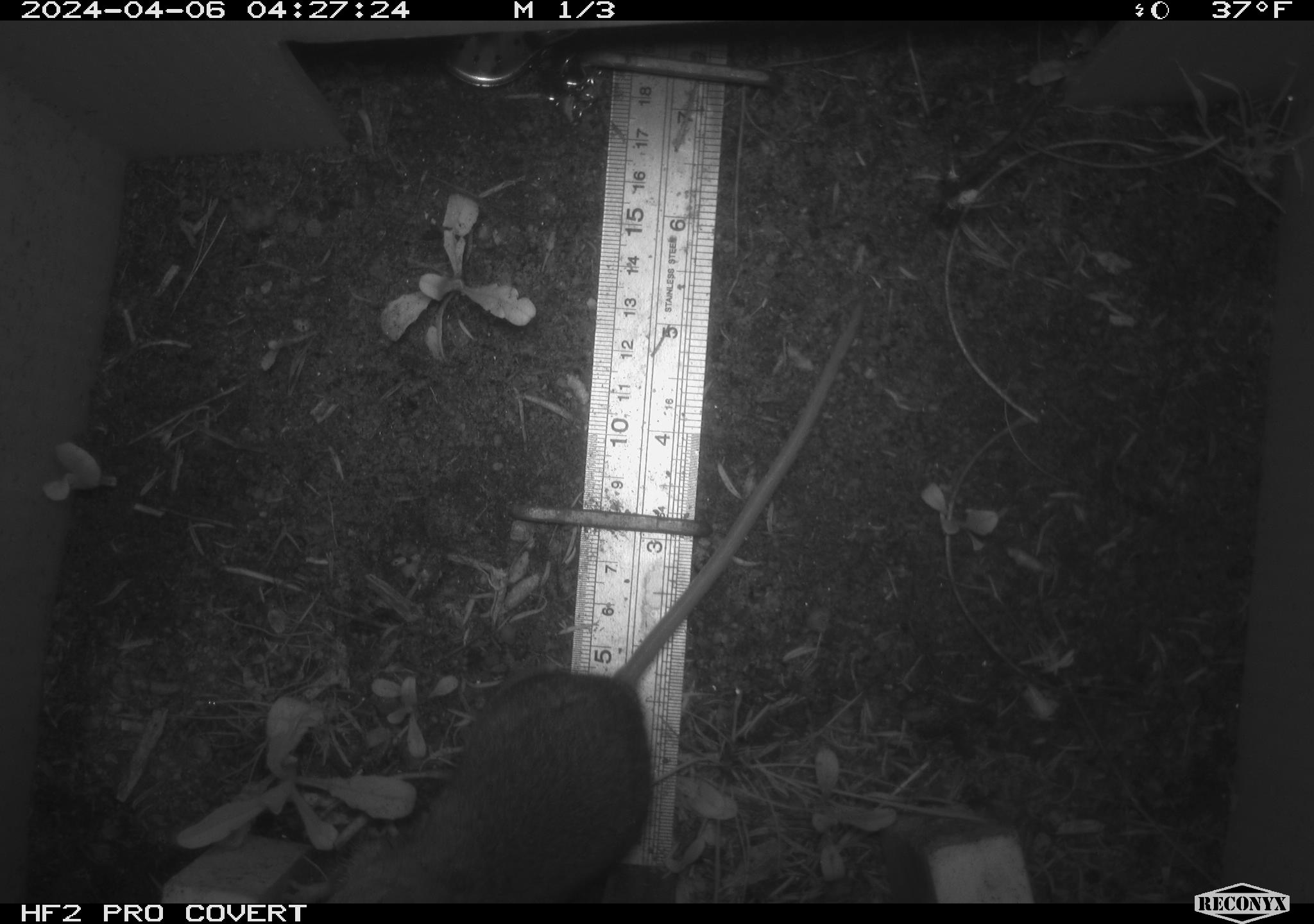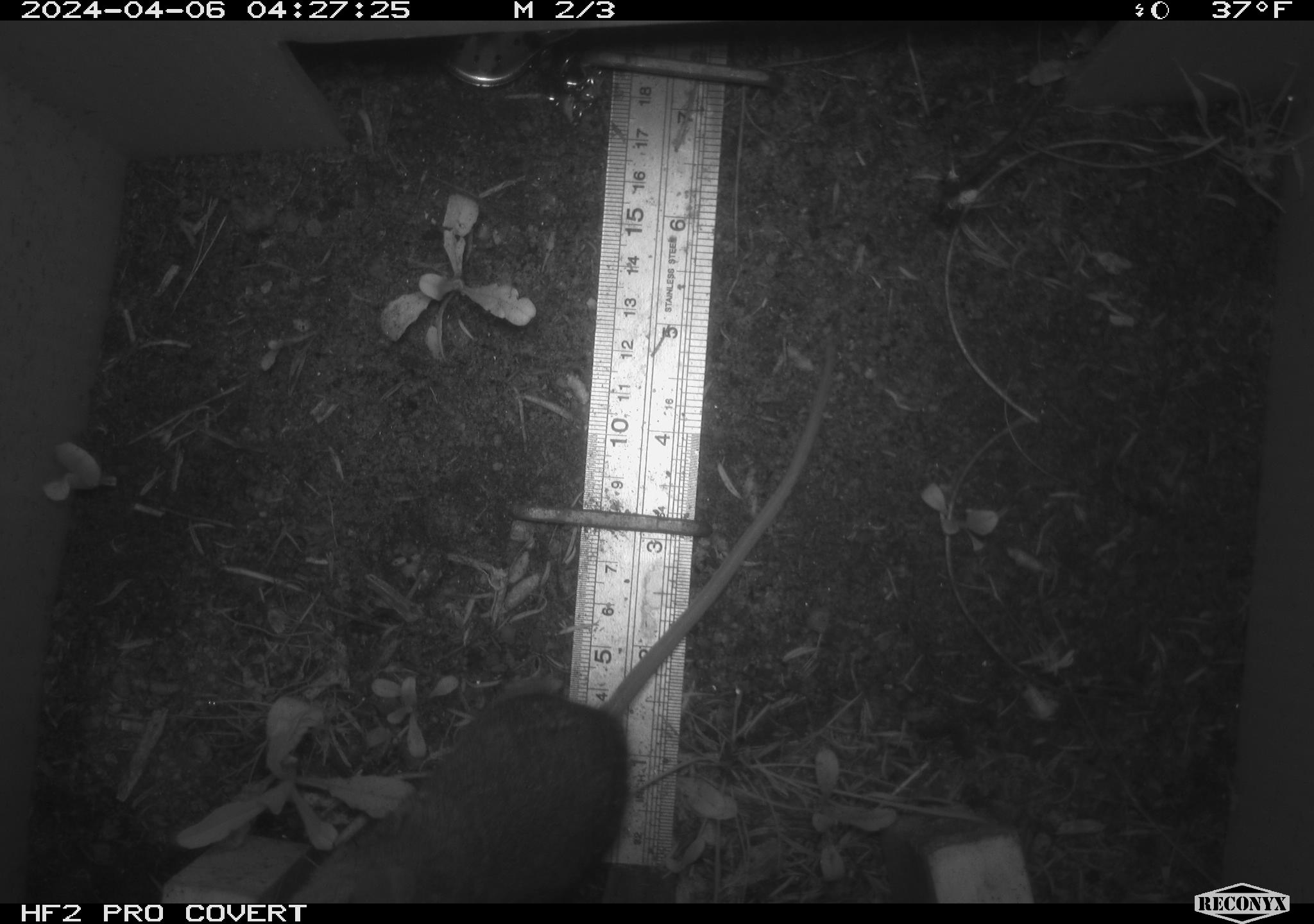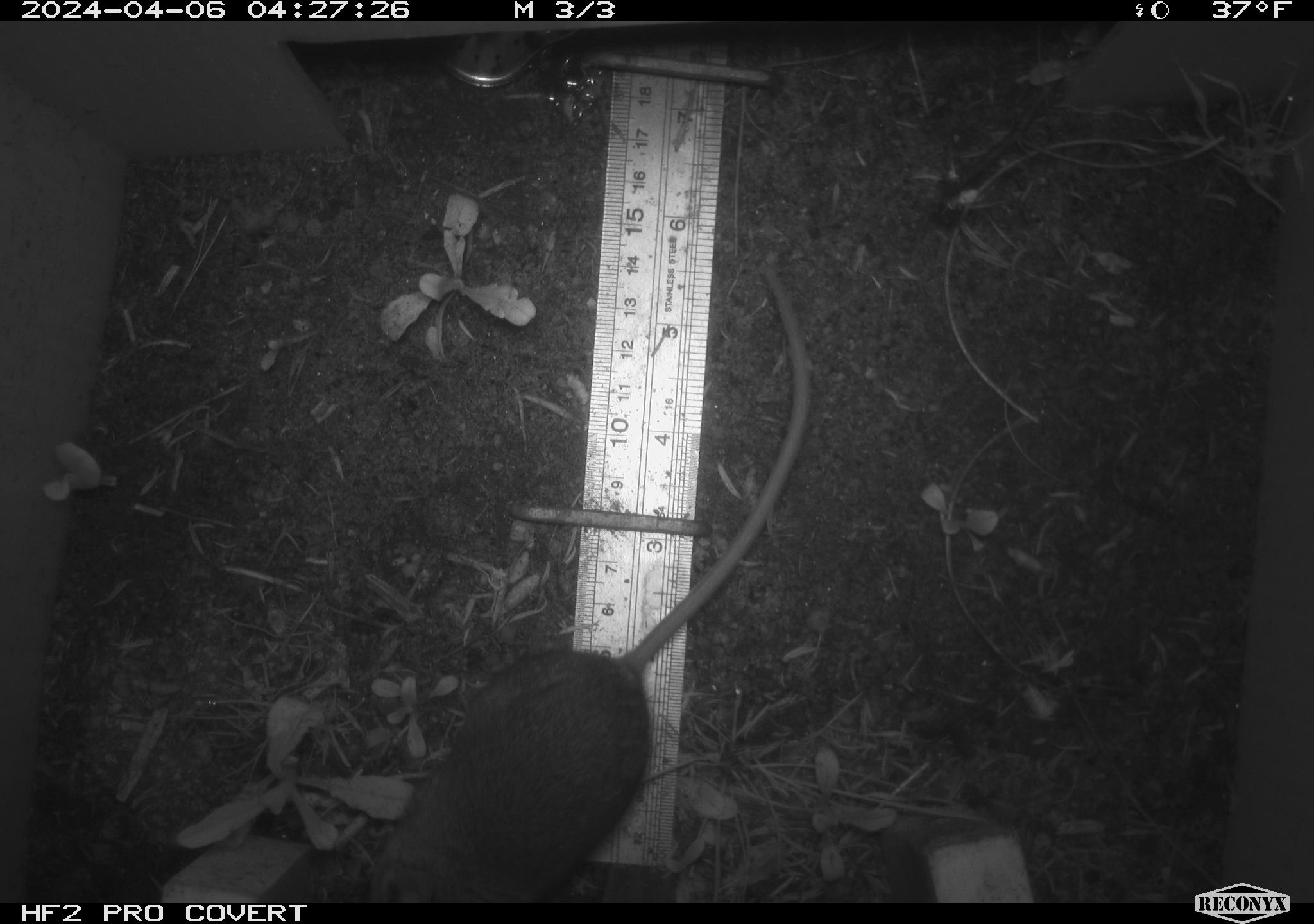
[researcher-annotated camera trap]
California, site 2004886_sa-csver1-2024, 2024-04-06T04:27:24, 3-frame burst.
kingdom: Animalia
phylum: Chordata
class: Mammalia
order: Rodentia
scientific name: Rodentia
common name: rodent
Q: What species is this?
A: Rodent (Rodentia).